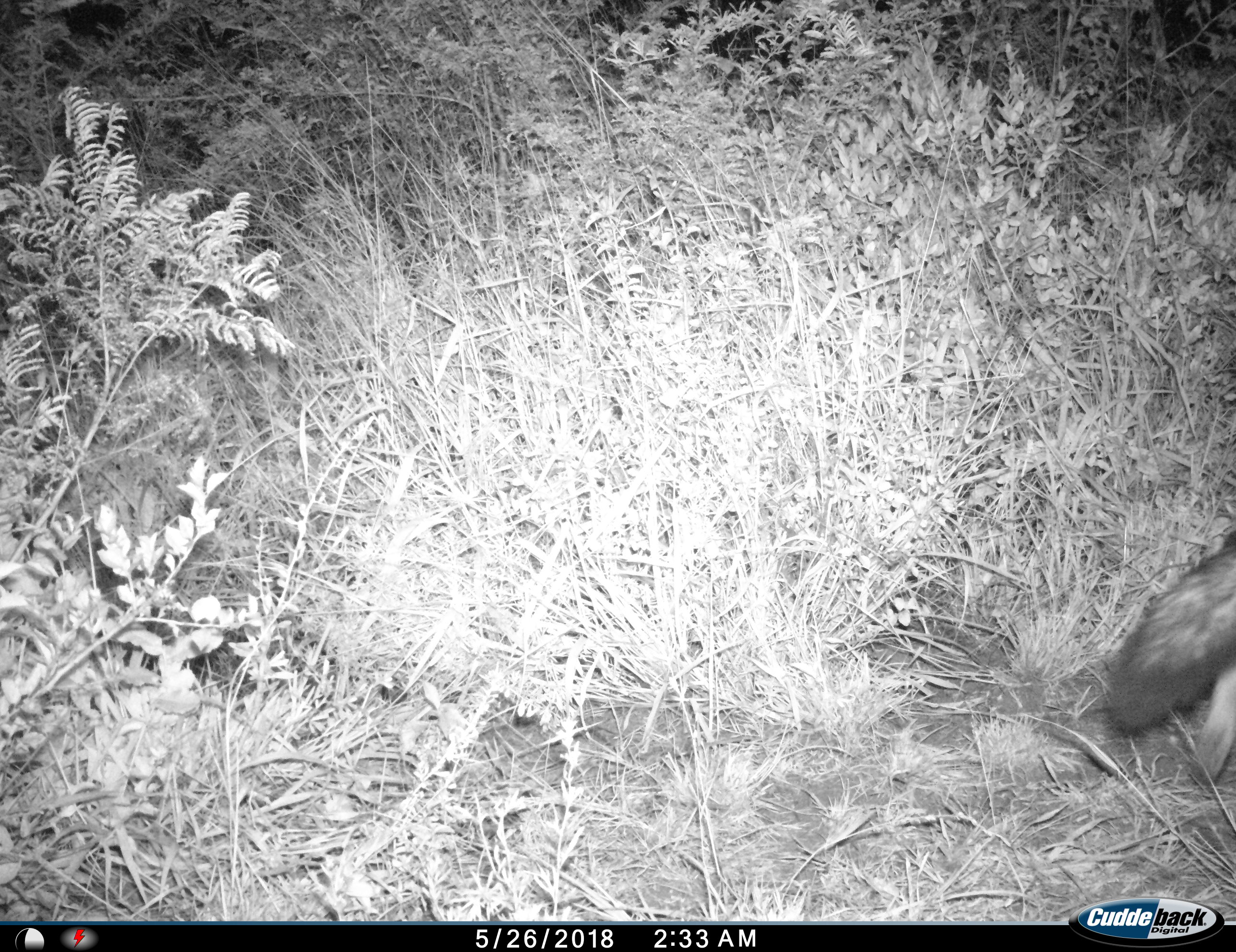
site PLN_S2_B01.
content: unidentified animal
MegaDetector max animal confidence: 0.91